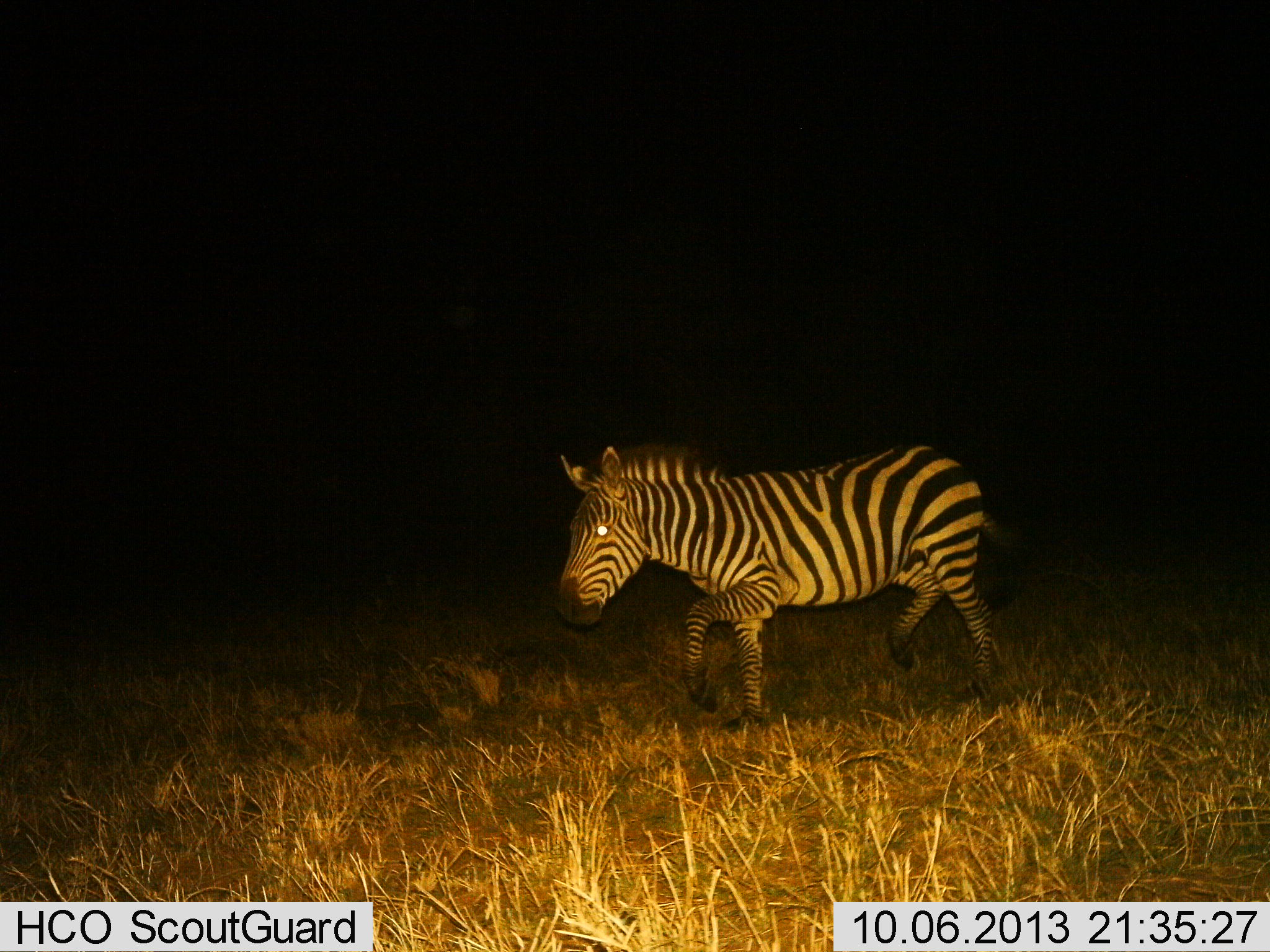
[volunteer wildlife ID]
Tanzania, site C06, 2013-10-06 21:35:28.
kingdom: Animalia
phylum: Chordata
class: Mammalia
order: Perissodactyla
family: Equidae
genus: Equus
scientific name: Equus quagga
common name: plains zebra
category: zebra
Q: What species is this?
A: Zebra (plains zebra) (Equus quagga).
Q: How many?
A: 1.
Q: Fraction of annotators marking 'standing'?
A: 8%.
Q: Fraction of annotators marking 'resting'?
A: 0%.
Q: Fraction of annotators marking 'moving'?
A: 92%.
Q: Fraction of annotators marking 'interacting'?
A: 0%.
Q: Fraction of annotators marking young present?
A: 0%.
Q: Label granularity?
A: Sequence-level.